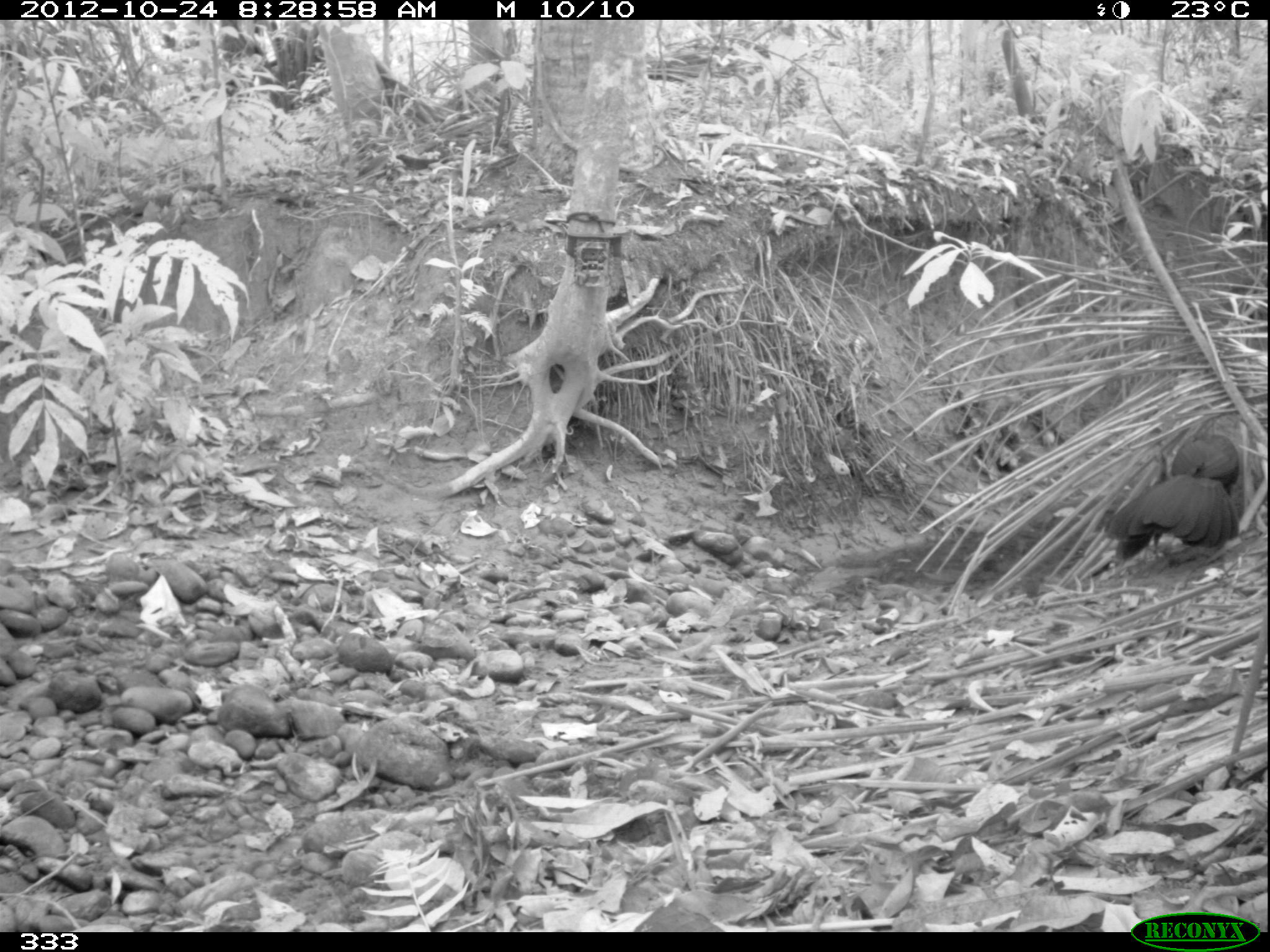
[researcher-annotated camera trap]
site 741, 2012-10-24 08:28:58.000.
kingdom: Animalia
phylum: Chordata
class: Aves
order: Galliformes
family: Cracidae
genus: Penelope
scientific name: Penelope jacquacu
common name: spix's guan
Penelope jacquacu (spix's guan).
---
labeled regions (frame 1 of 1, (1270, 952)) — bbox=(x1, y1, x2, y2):
penelope jacquacu: bbox=(1103, 430, 1241, 562)